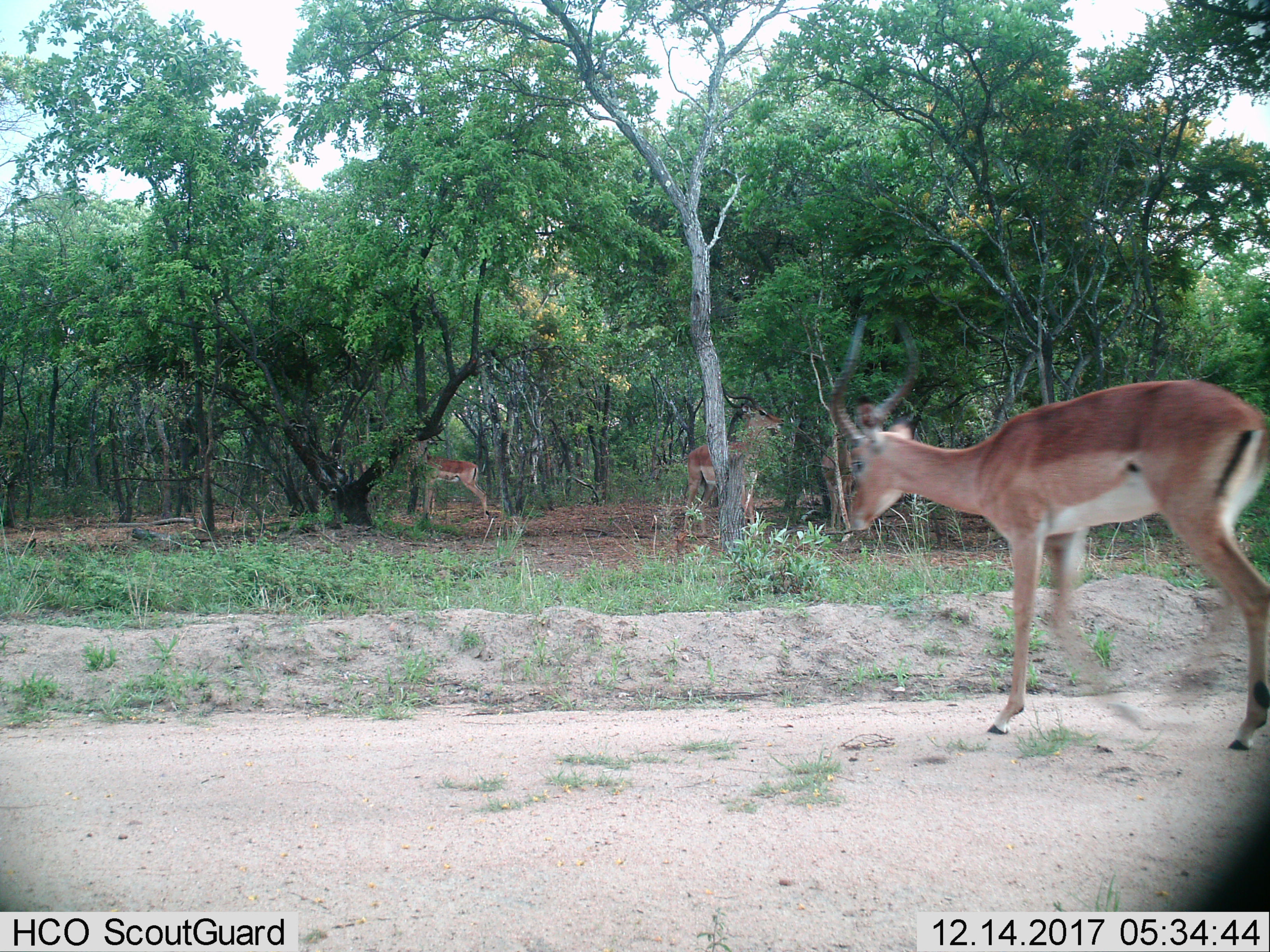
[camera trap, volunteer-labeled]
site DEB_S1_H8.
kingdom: Animalia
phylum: Chordata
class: Mammalia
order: Artiodactyla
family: Bovidae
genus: Aepyceros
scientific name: Aepyceros melampus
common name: impala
Impala (Aepyceros melampus), count 3. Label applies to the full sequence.